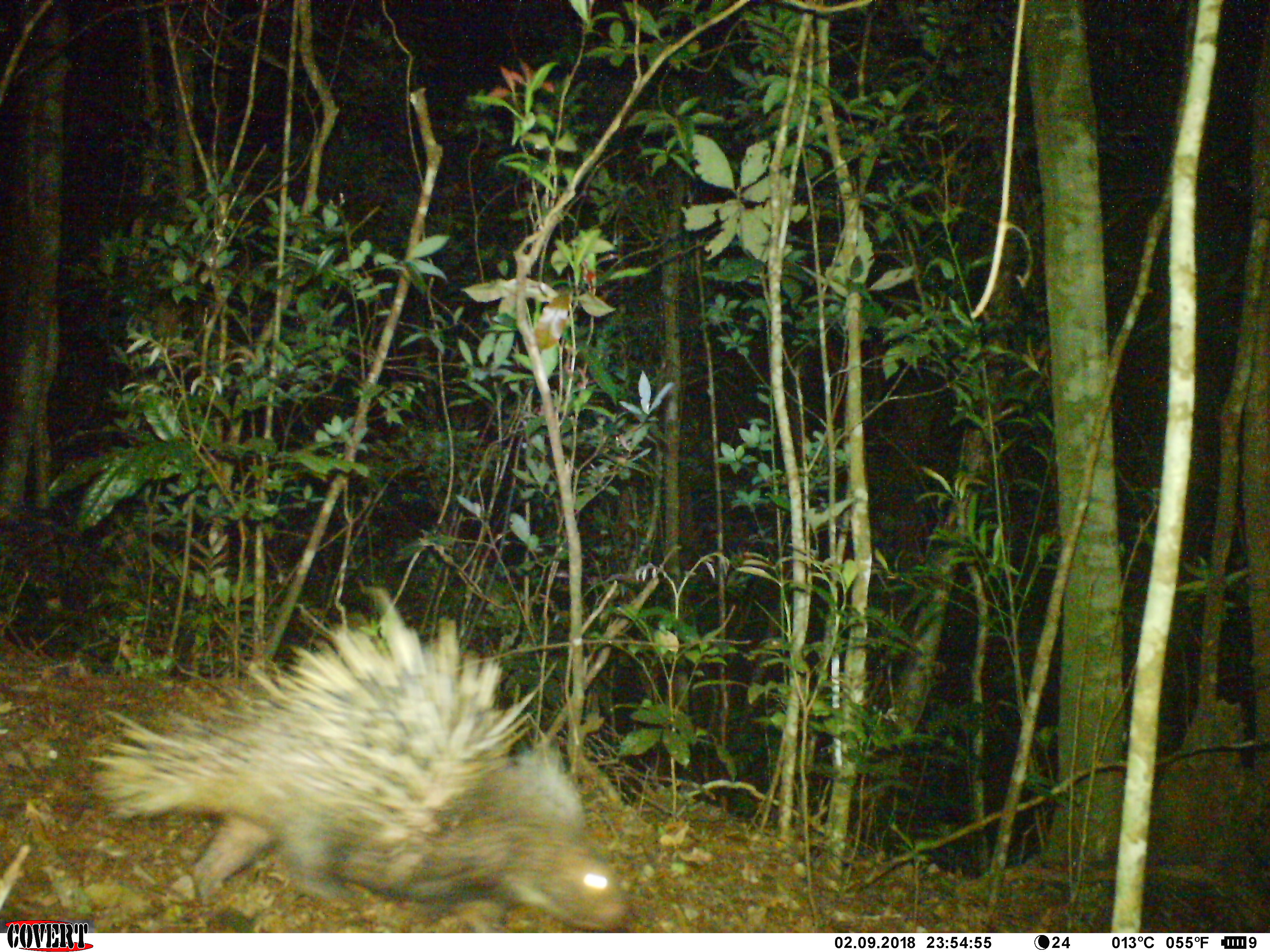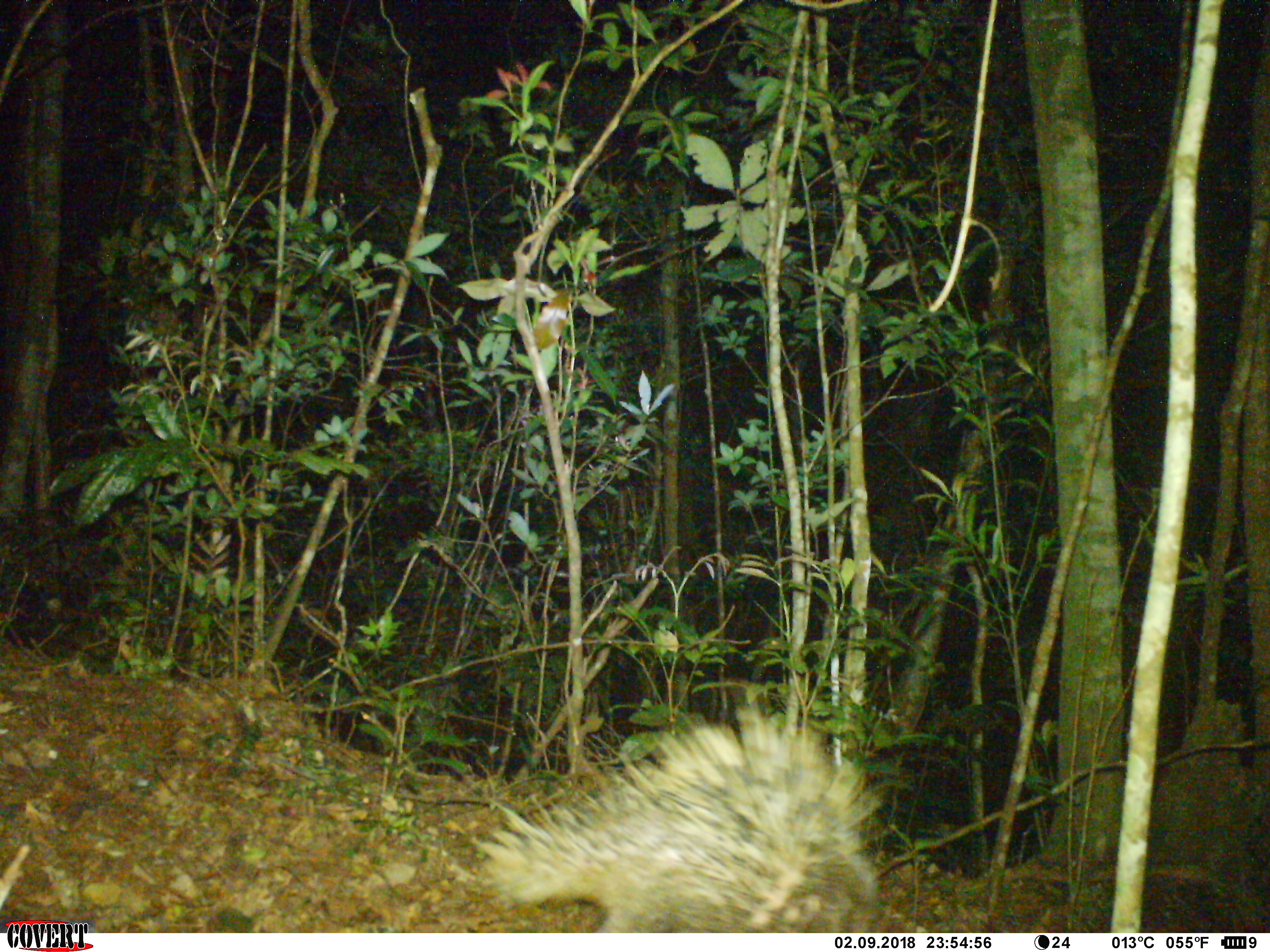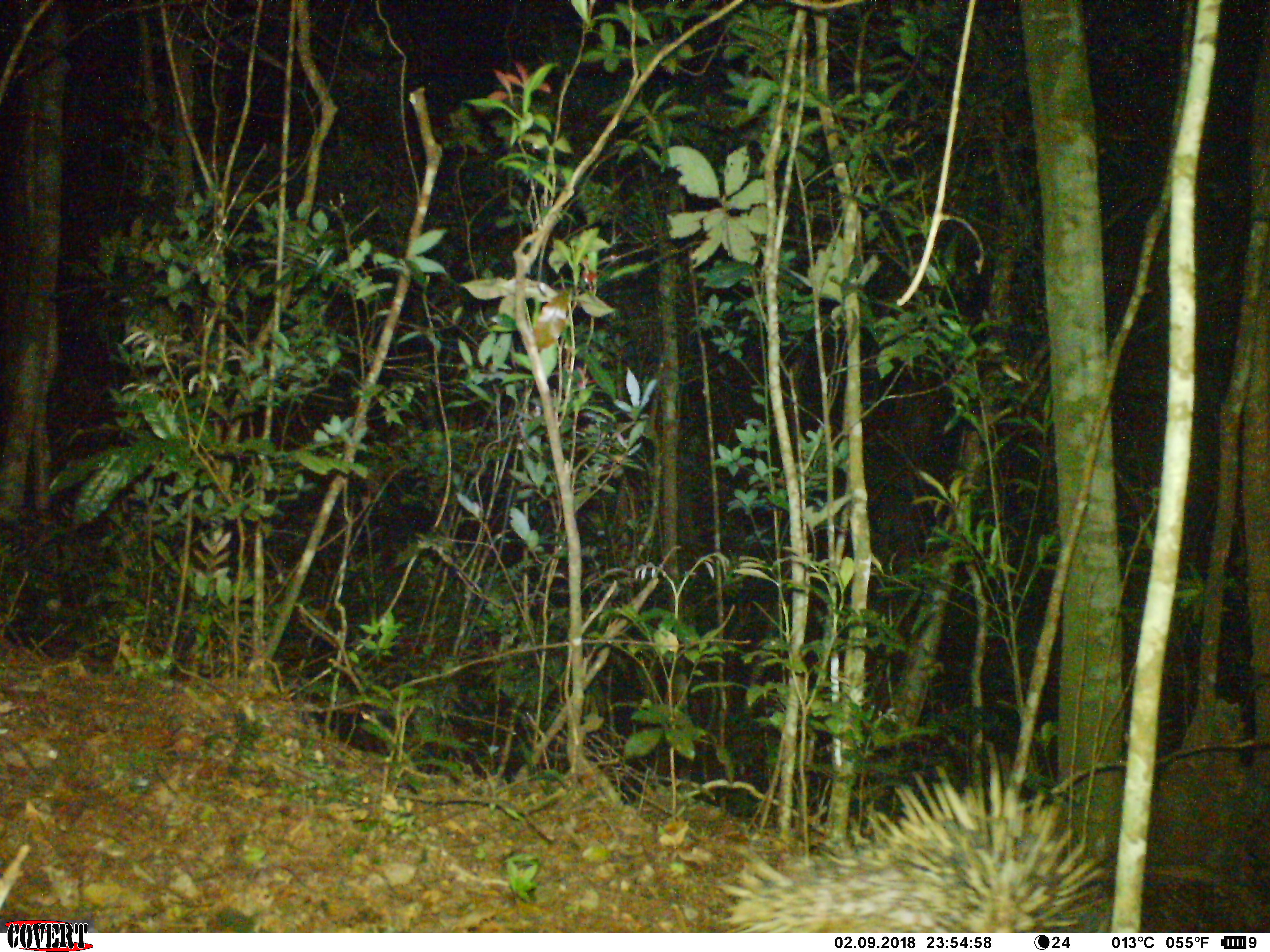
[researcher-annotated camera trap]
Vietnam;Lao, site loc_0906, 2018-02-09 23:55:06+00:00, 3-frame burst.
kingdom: Animalia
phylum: Chordata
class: Mammalia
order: Rodentia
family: Hystricidae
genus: Hystrix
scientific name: Hystrix brachyura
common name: malayan porcupine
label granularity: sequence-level